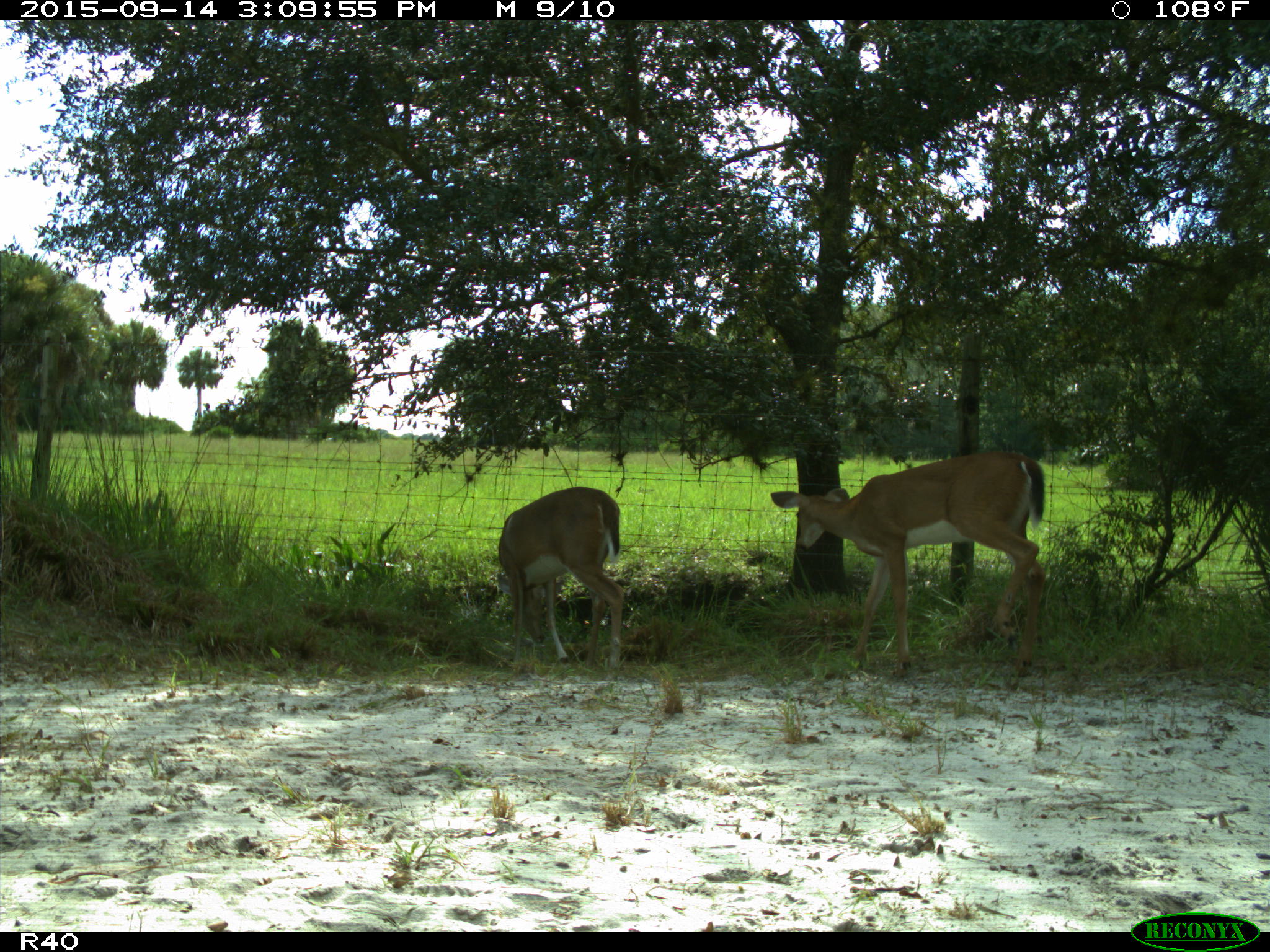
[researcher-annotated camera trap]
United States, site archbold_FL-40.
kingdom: Animalia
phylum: Chordata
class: Mammalia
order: Artiodactyla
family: Cervidae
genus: Odocoileus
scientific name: Odocoileus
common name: deer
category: unidentified deer